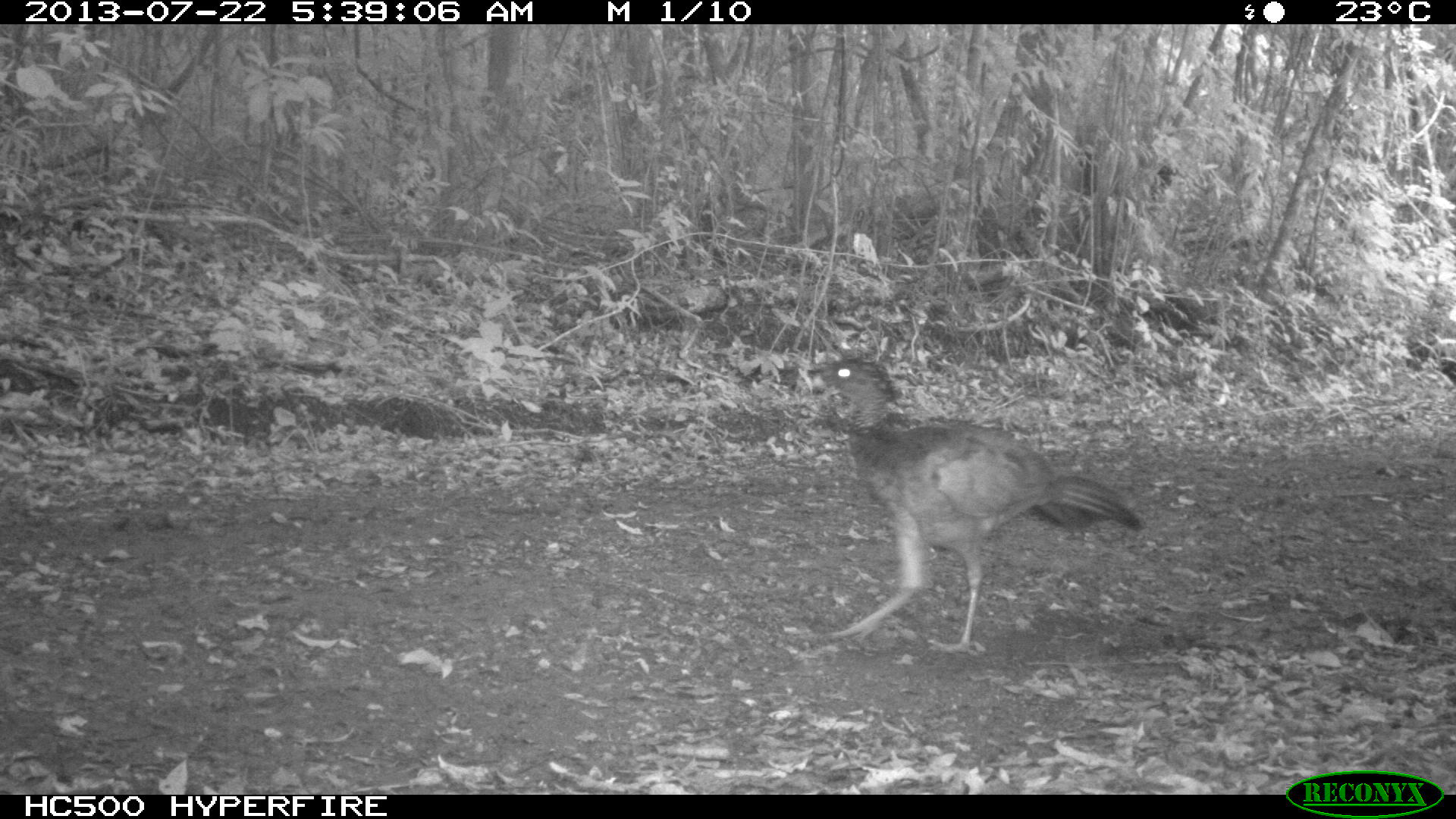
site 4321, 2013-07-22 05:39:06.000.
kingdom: Animalia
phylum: Chordata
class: Aves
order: Galliformes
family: Cracidae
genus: Crax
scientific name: Crax rubra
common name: great curassow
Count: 1.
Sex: female.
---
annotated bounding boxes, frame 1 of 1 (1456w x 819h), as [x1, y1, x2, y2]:
crax rubra: [812, 356, 1145, 655]